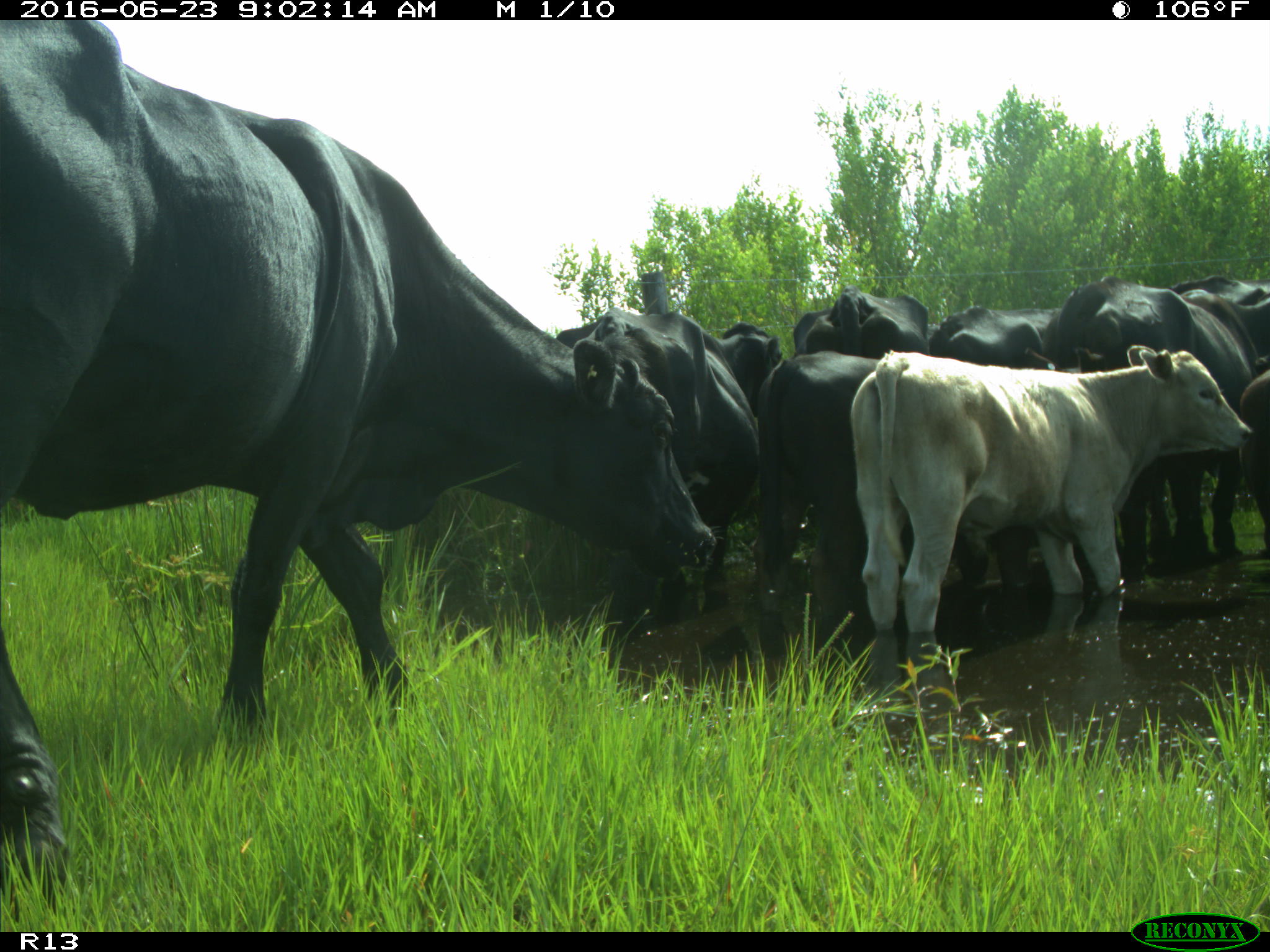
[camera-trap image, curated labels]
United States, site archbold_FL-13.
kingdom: Animalia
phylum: Chordata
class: Mammalia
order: Artiodactyla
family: Bovidae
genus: Bos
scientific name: Bos taurus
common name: domestic cow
Bos taurus (domestic cow).